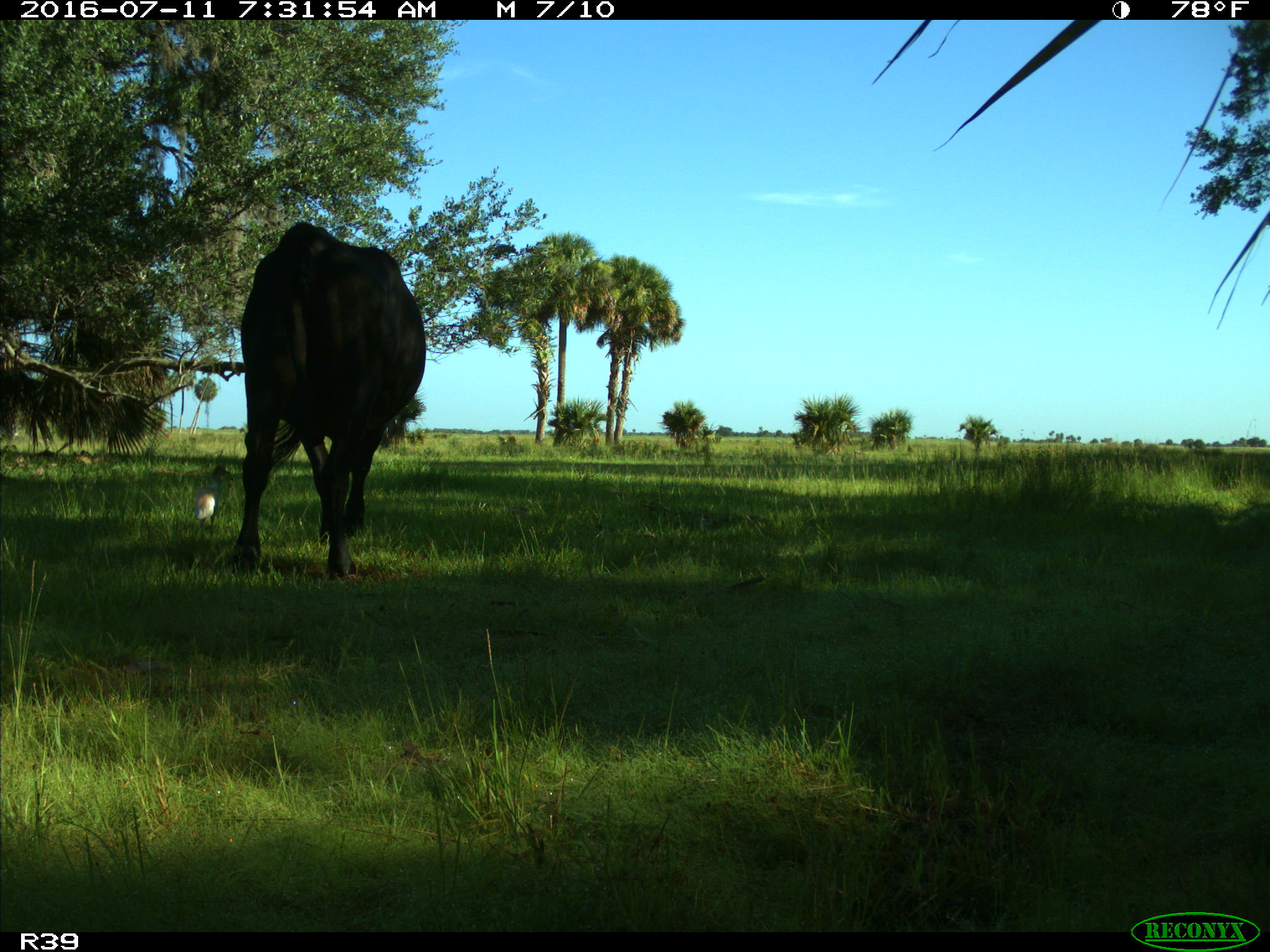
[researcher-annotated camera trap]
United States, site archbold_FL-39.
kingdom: Animalia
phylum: Chordata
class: Mammalia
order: Artiodactyla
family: Bovidae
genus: Bos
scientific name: Bos taurus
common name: domestic cow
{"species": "Bos taurus (domestic cow)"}